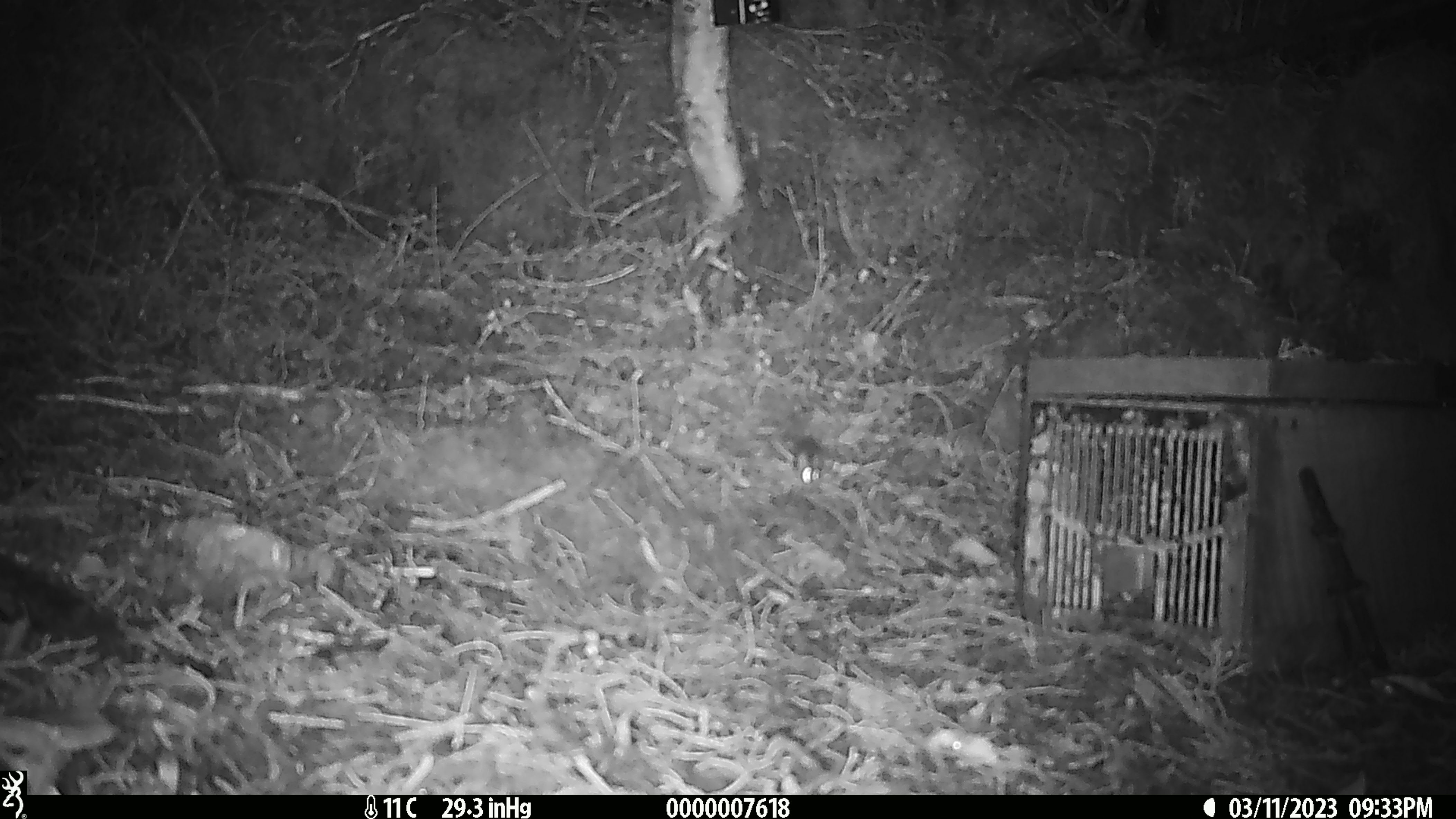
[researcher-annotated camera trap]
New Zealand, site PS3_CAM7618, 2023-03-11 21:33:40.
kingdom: Animalia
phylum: Chordata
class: Mammalia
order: Rodentia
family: Muridae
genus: Mus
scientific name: Mus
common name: mouse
Mouse (Mus).